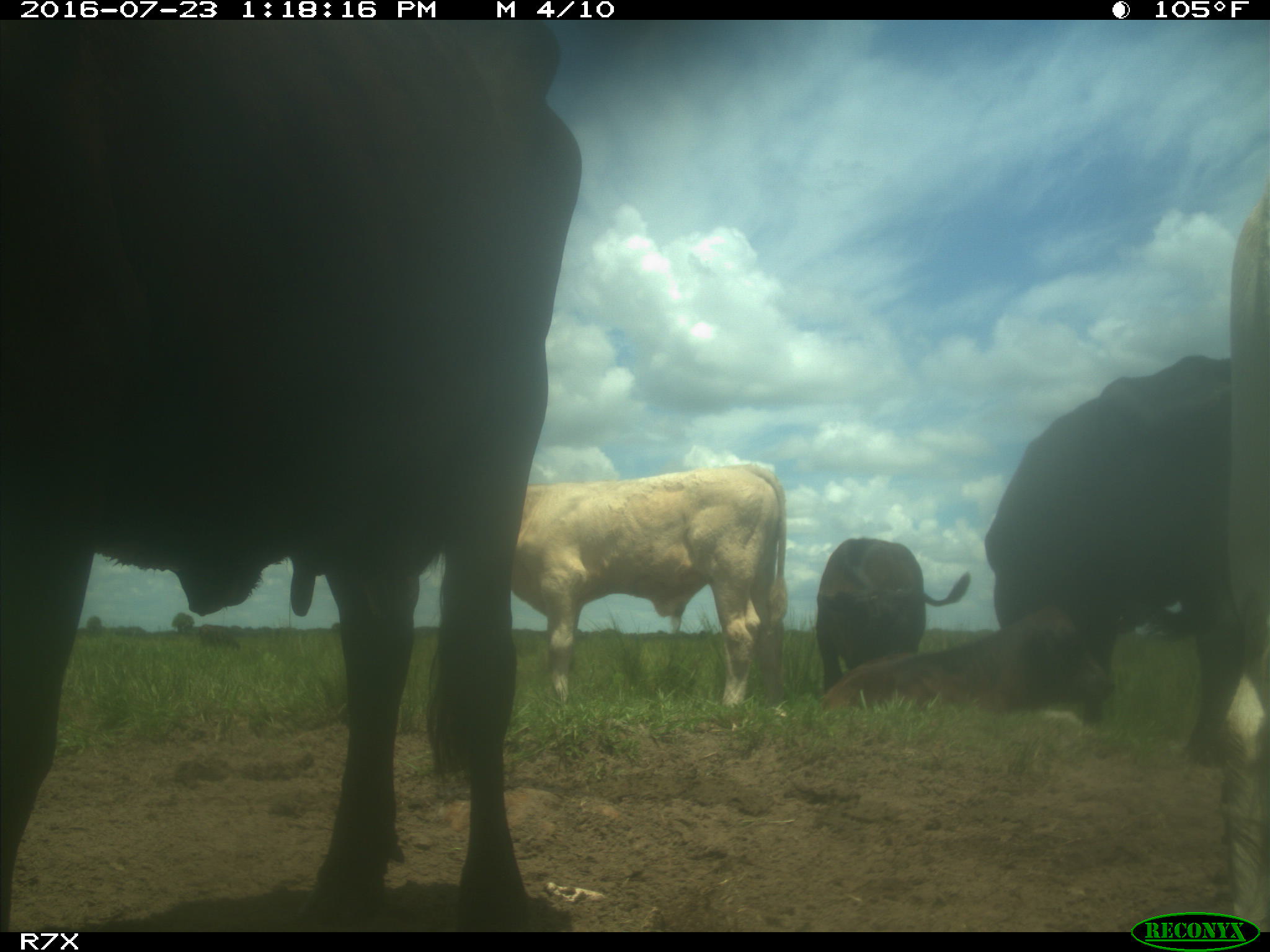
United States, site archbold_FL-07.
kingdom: Animalia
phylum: Chordata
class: Mammalia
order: Artiodactyla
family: Bovidae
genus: Bos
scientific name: Bos taurus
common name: domestic cow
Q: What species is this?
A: Bos taurus (domestic cow).